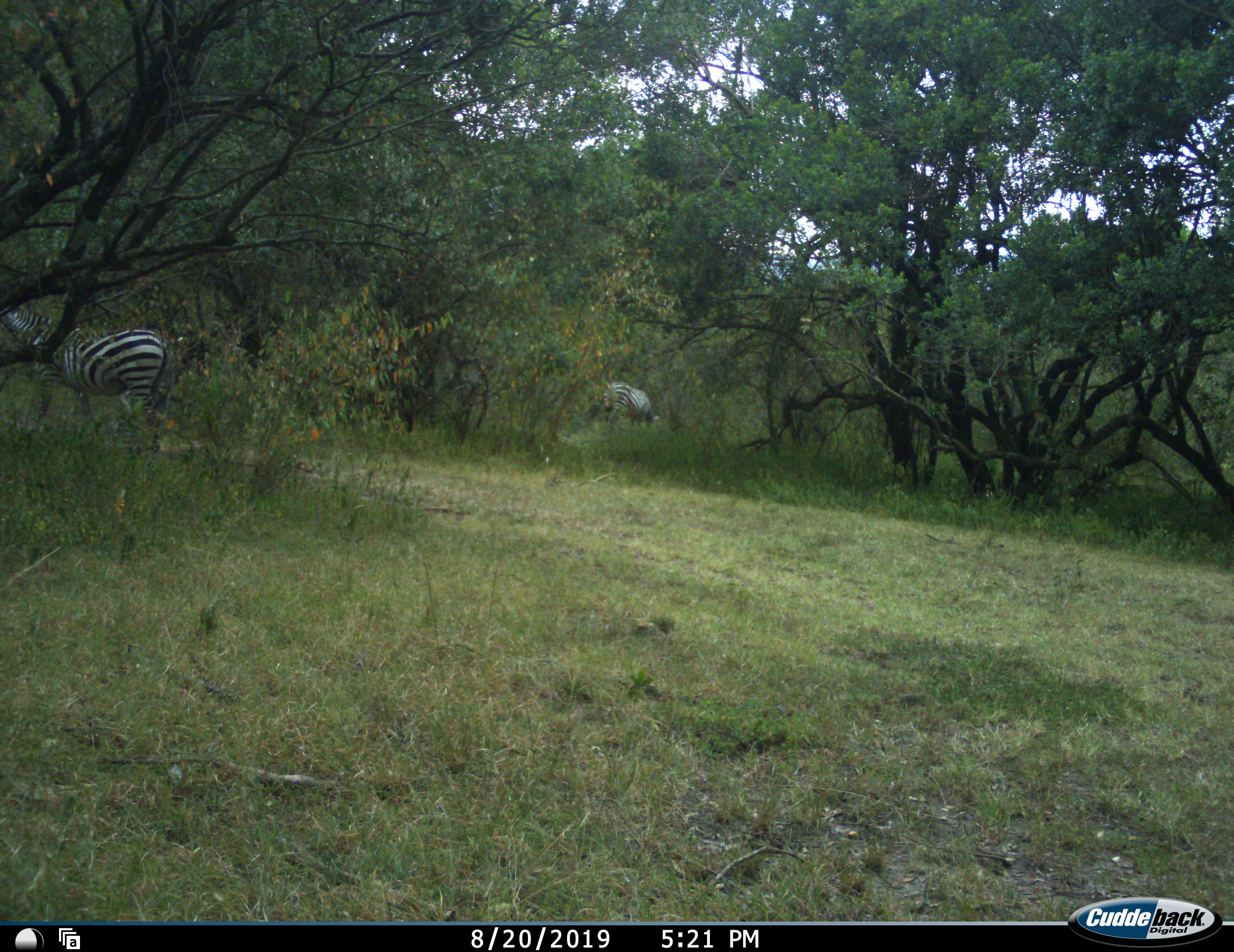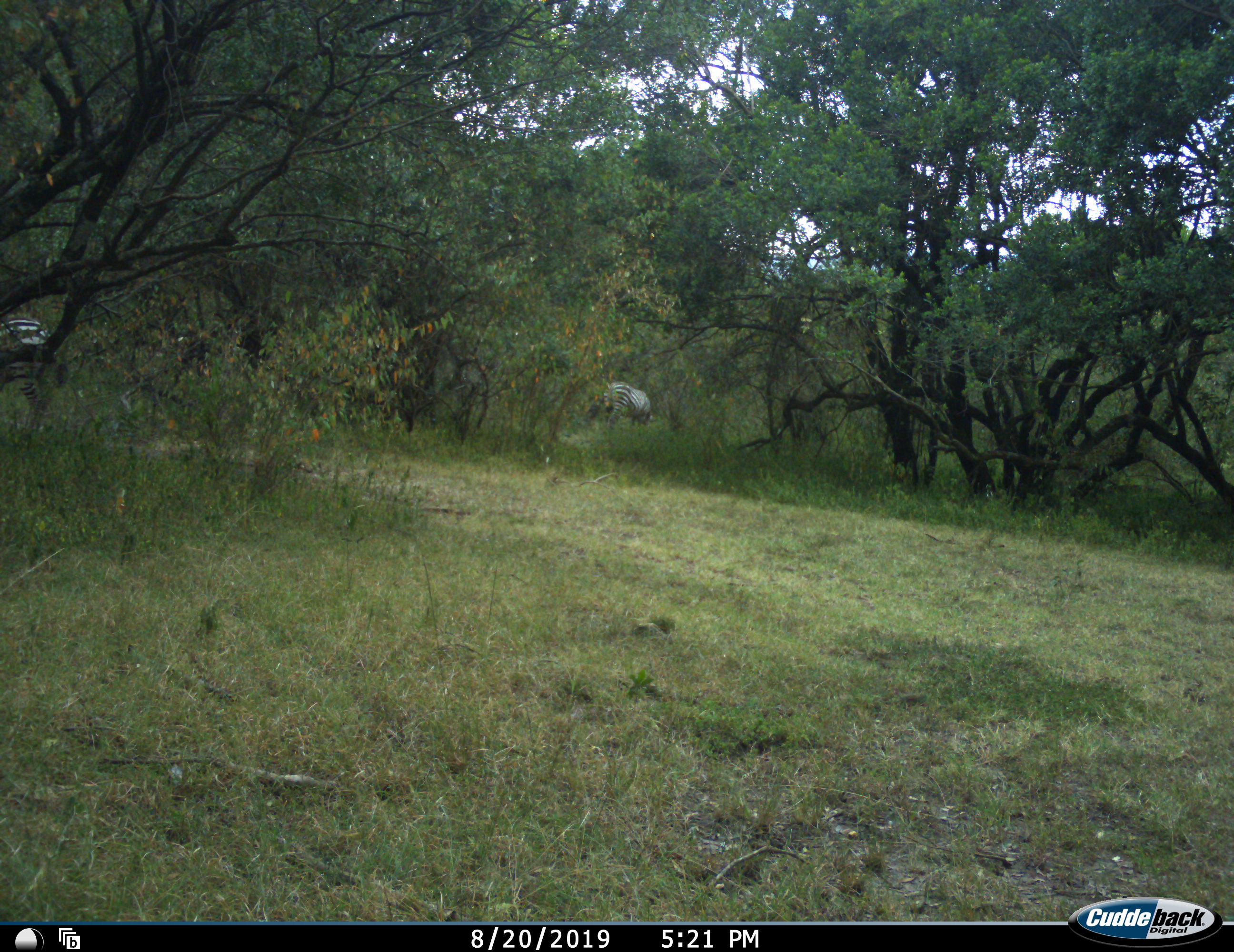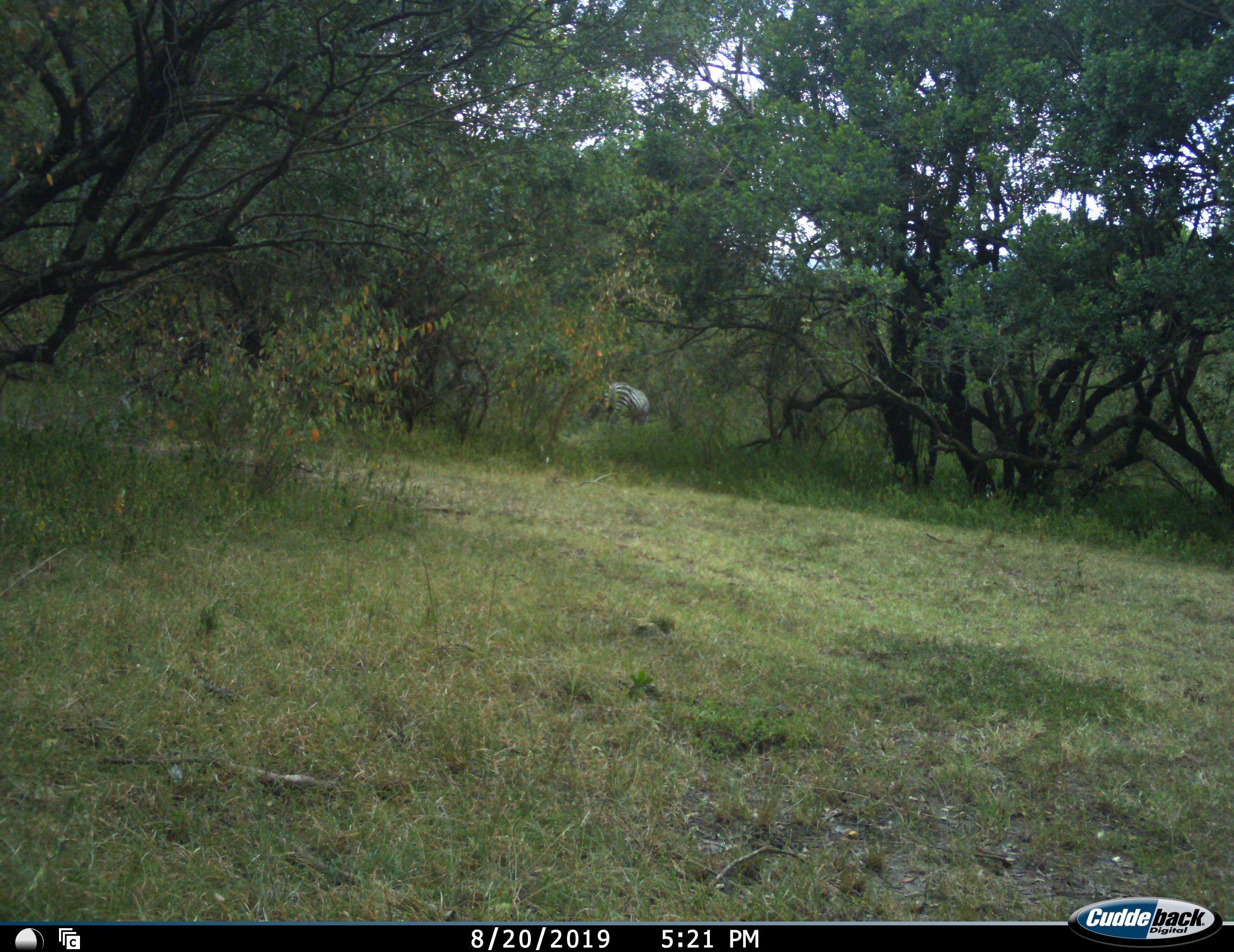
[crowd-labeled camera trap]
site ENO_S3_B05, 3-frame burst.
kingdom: Animalia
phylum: Chordata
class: Mammalia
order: Perissodactyla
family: Equidae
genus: Equus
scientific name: Equus quagga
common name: plains zebra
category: zebraplains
Zebraplains (plains zebra) (Equus quagga), count 2. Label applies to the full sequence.